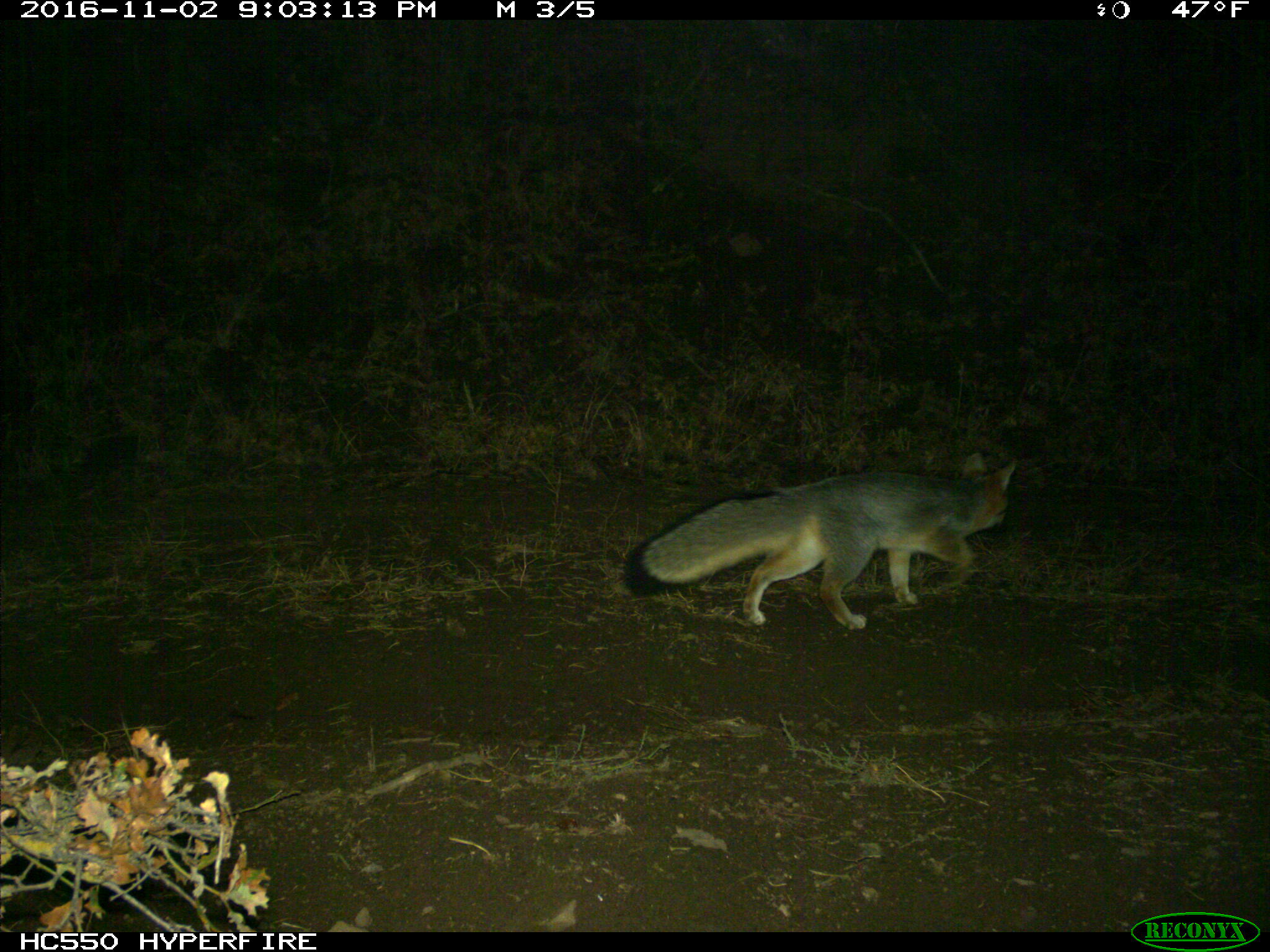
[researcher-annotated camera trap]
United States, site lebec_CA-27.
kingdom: Animalia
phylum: Chordata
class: Mammalia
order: Carnivora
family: Canidae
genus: Urocyon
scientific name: Urocyon cinereoargenteus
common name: gray fox